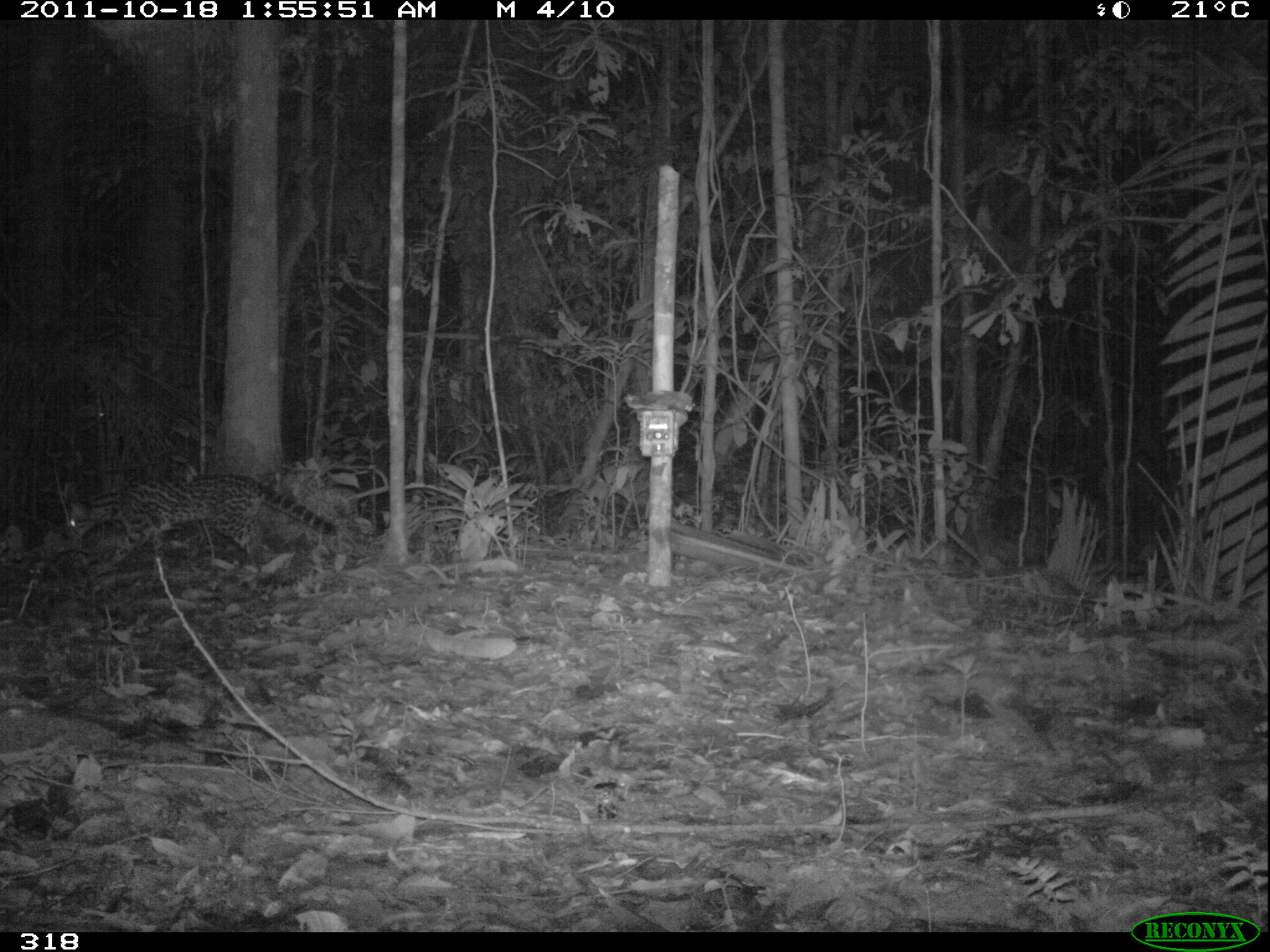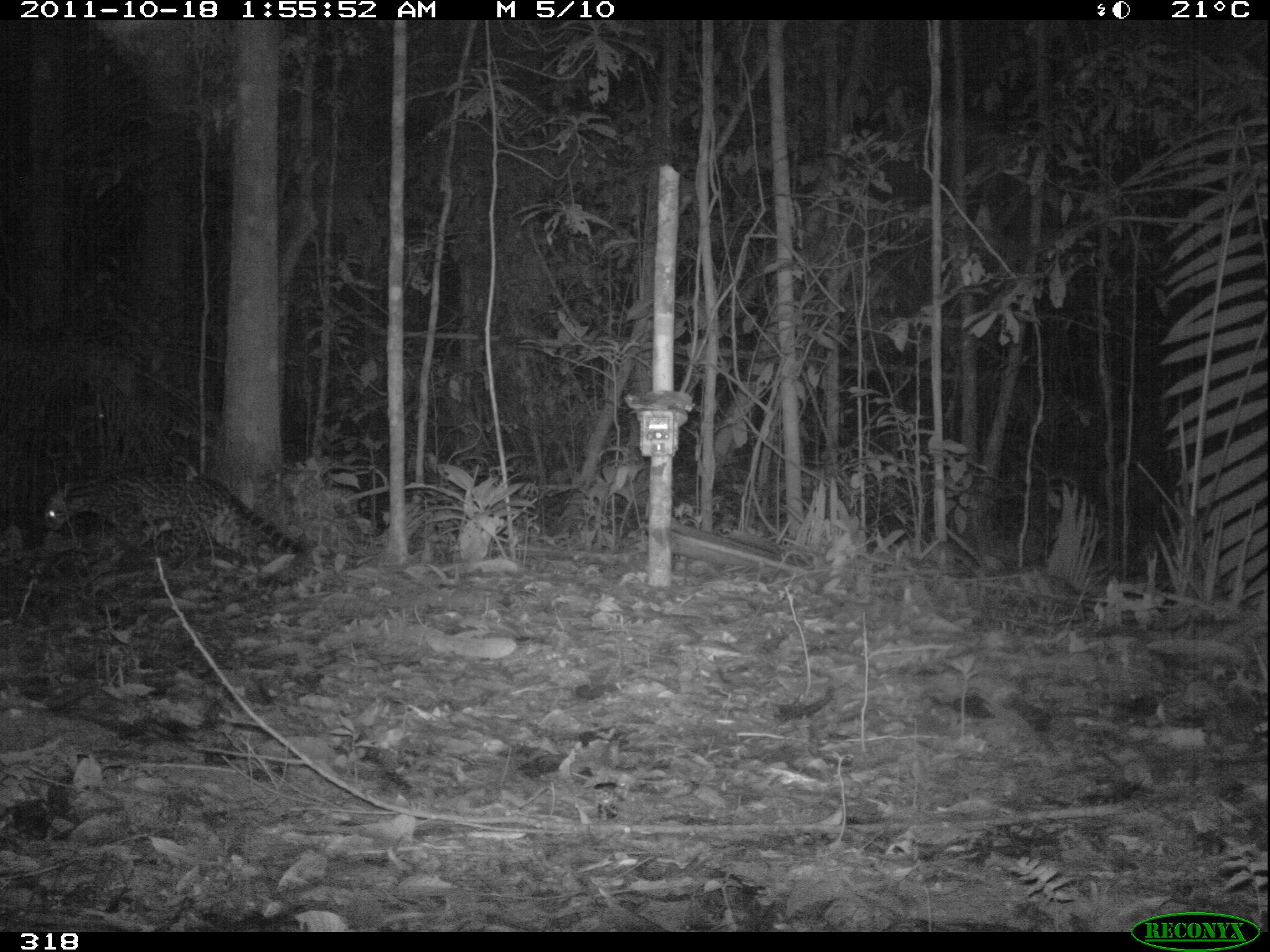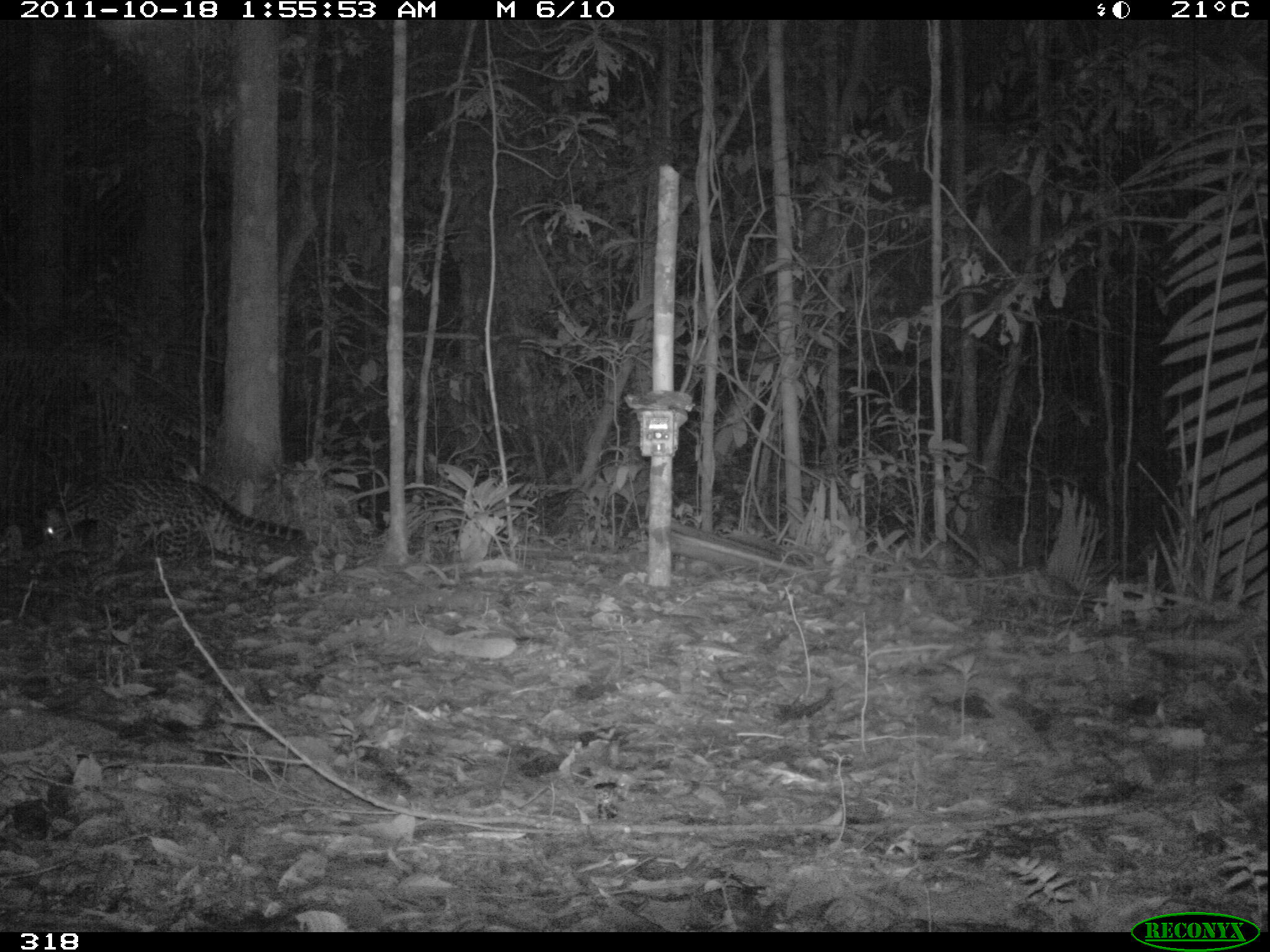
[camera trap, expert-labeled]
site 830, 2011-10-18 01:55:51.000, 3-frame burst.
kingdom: Animalia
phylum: Chordata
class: Mammalia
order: Carnivora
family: Felidae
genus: Leopardus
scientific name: Leopardus pardalis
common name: ocelot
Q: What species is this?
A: Leopardus pardalis (ocelot).